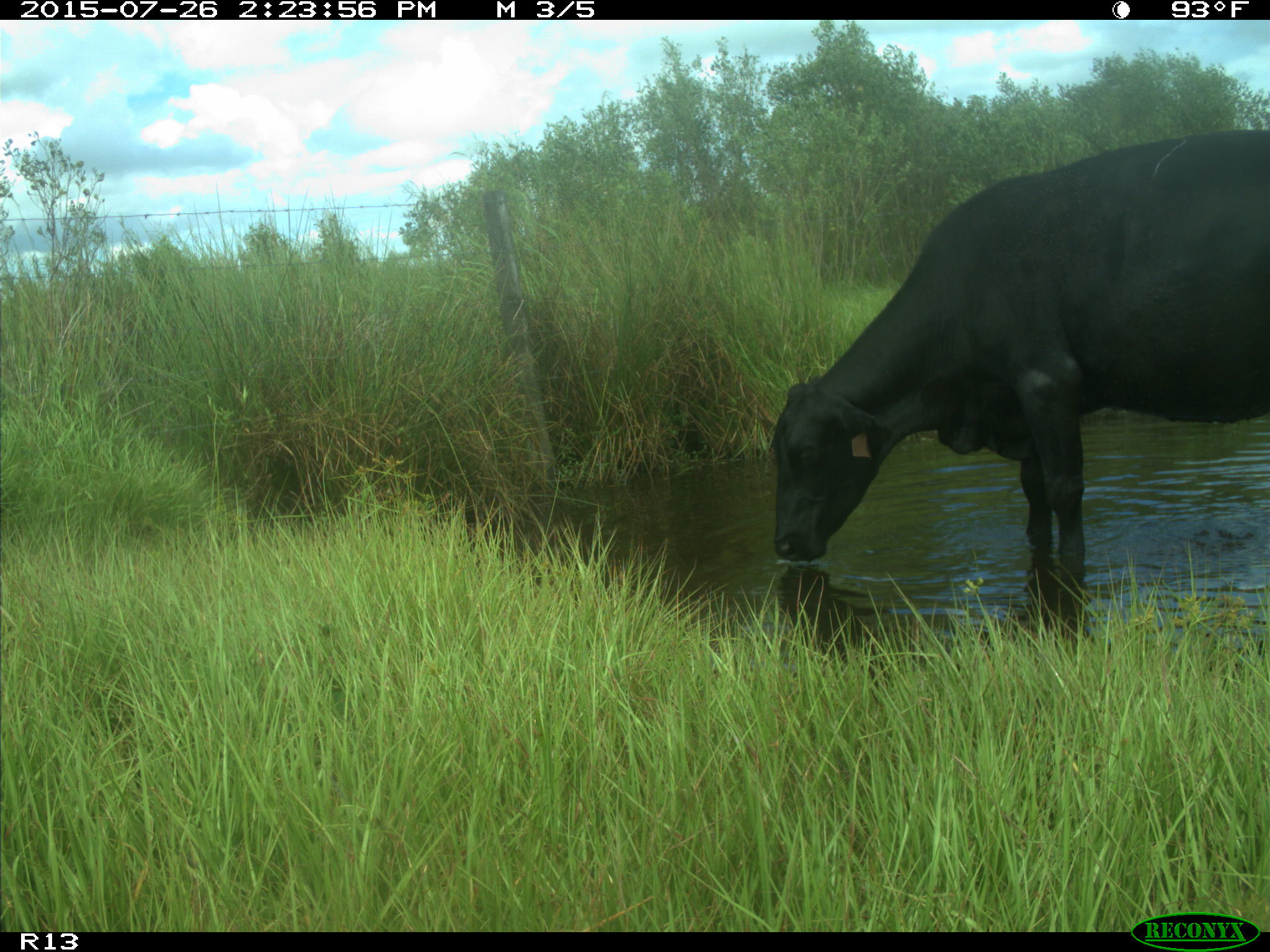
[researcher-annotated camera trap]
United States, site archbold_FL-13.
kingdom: Animalia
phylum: Chordata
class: Mammalia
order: Artiodactyla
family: Bovidae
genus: Bos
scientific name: Bos taurus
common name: domestic cow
Bos taurus (domestic cow).